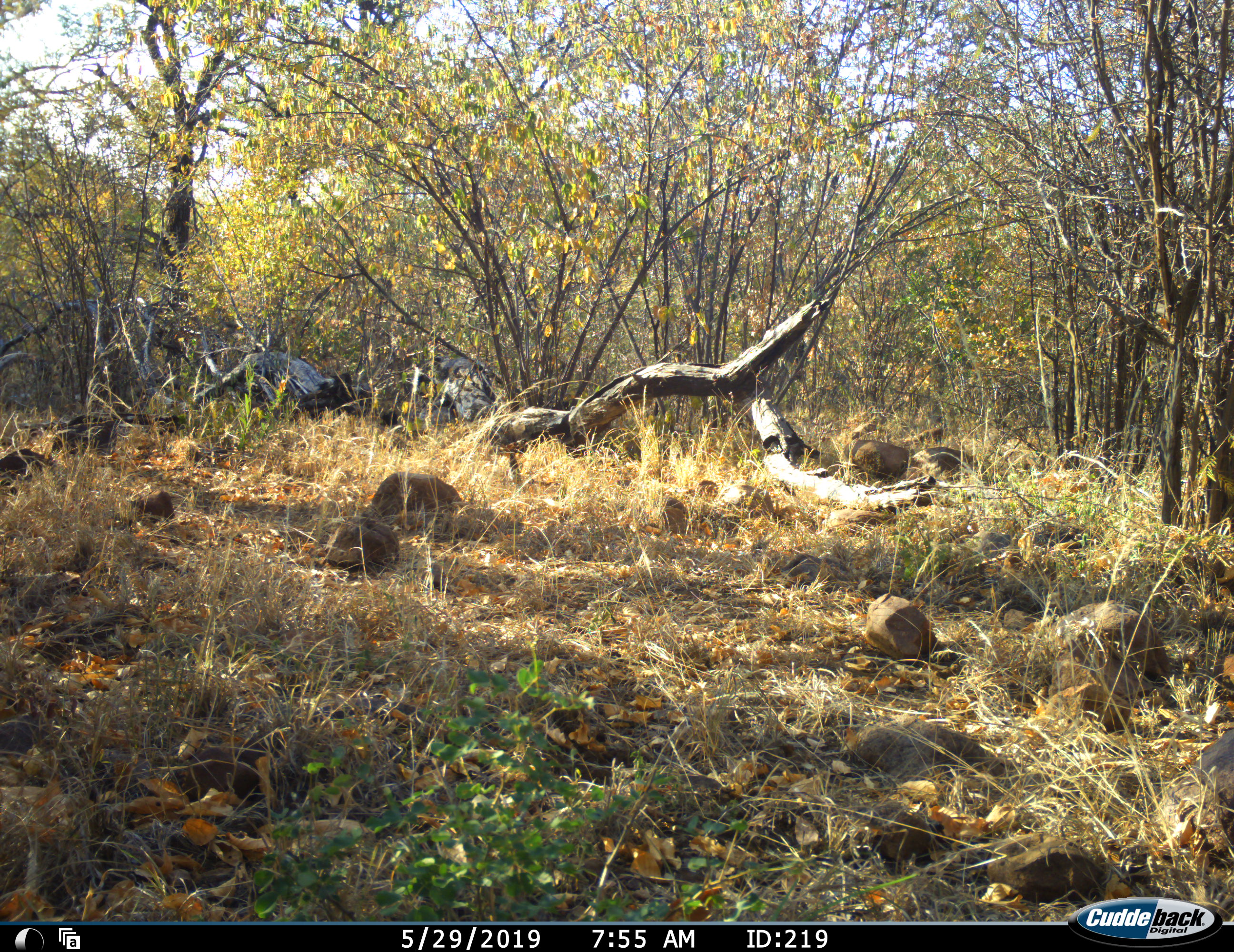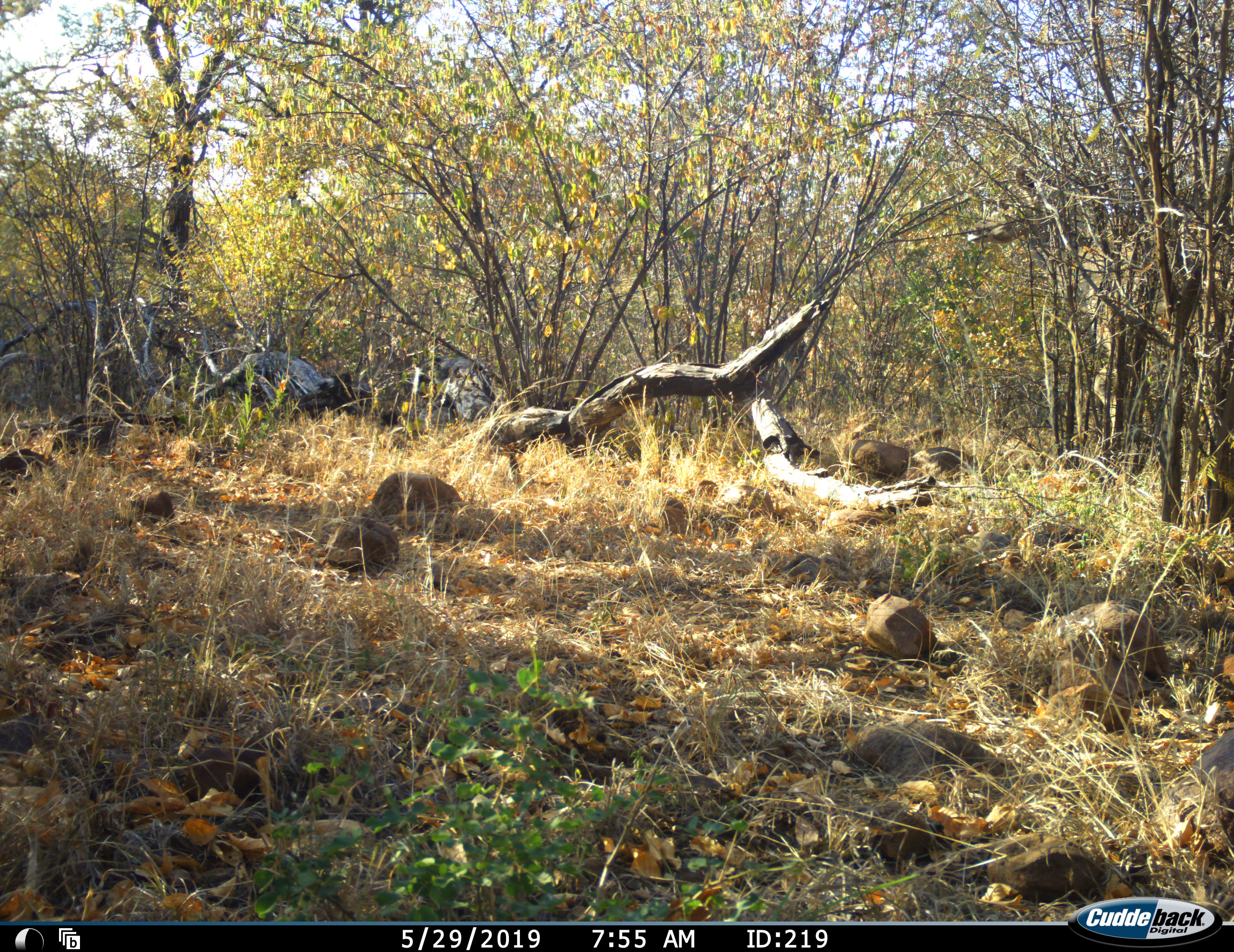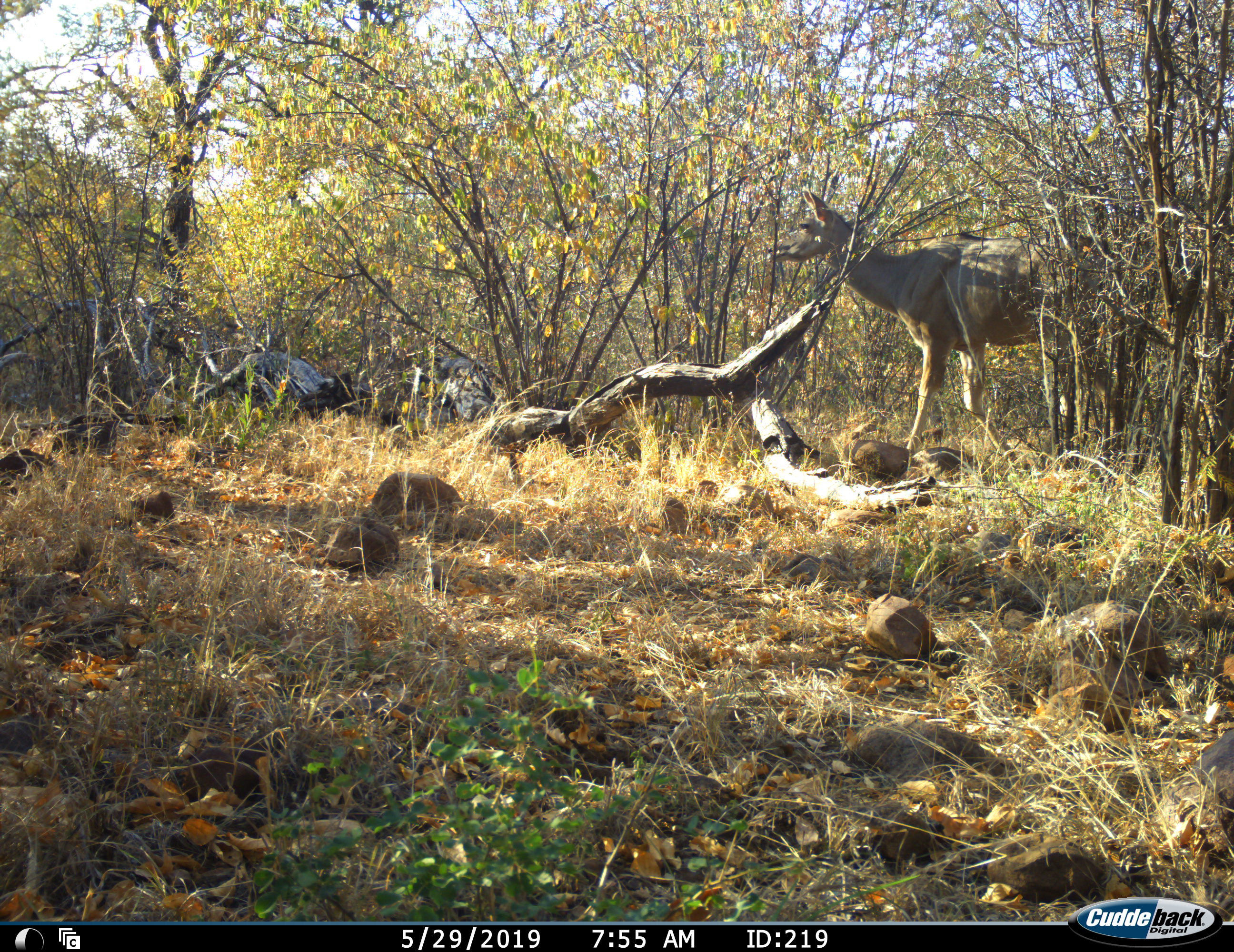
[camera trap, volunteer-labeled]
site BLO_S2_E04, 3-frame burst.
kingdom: Animalia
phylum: Chordata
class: Mammalia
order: Artiodactyla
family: Bovidae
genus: Tragelaphus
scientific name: Tragelaphus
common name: kudu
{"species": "kudu (Tragelaphus)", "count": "1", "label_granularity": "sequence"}